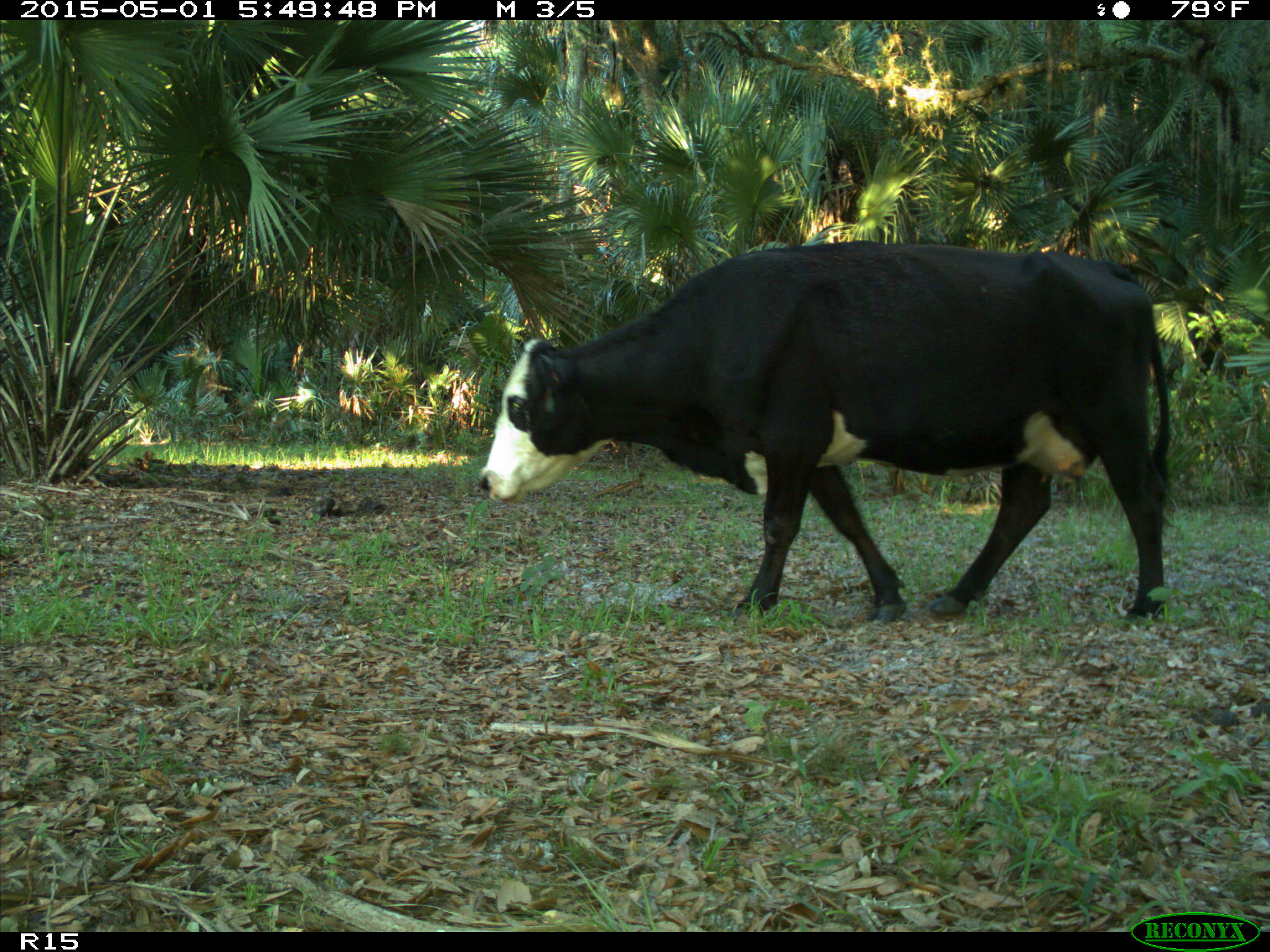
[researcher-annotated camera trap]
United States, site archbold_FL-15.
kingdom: Animalia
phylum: Chordata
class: Mammalia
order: Artiodactyla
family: Bovidae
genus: Bos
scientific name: Bos taurus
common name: domestic cow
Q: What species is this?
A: Bos taurus (domestic cow).